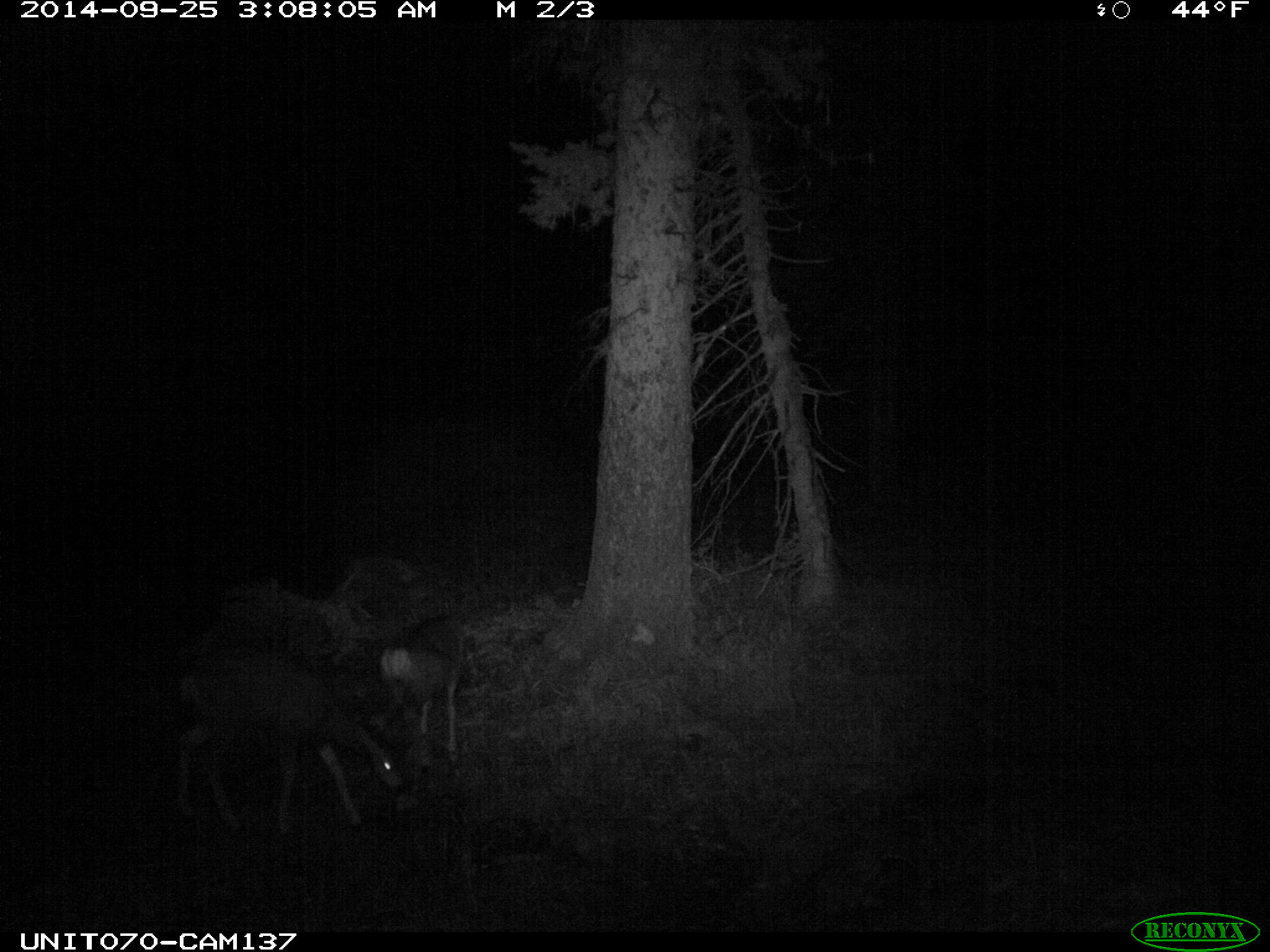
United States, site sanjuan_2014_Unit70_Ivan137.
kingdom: Animalia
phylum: Chordata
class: Mammalia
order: Artiodactyla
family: Cervidae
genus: Odocoileus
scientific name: Odocoileus hemionus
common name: mule deer